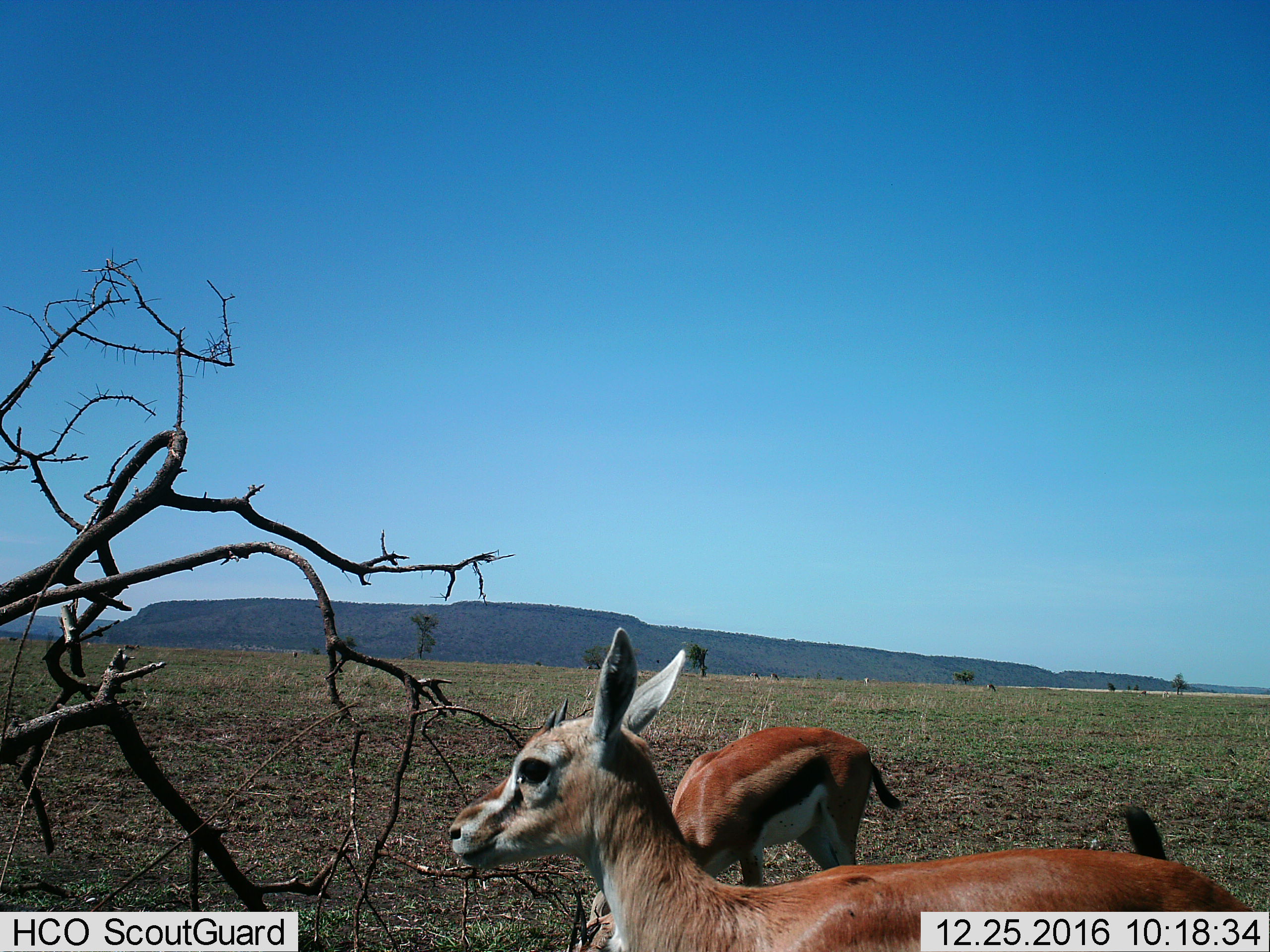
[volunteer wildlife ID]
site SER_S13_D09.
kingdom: Animalia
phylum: Chordata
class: Mammalia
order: Artiodactyla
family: Bovidae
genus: Eudorcas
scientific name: Eudorcas thomsonii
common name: thomson's gazelle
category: gazellethomsons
Gazellethomsons (thomson's gazelle) (Eudorcas thomsonii), count 2. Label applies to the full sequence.